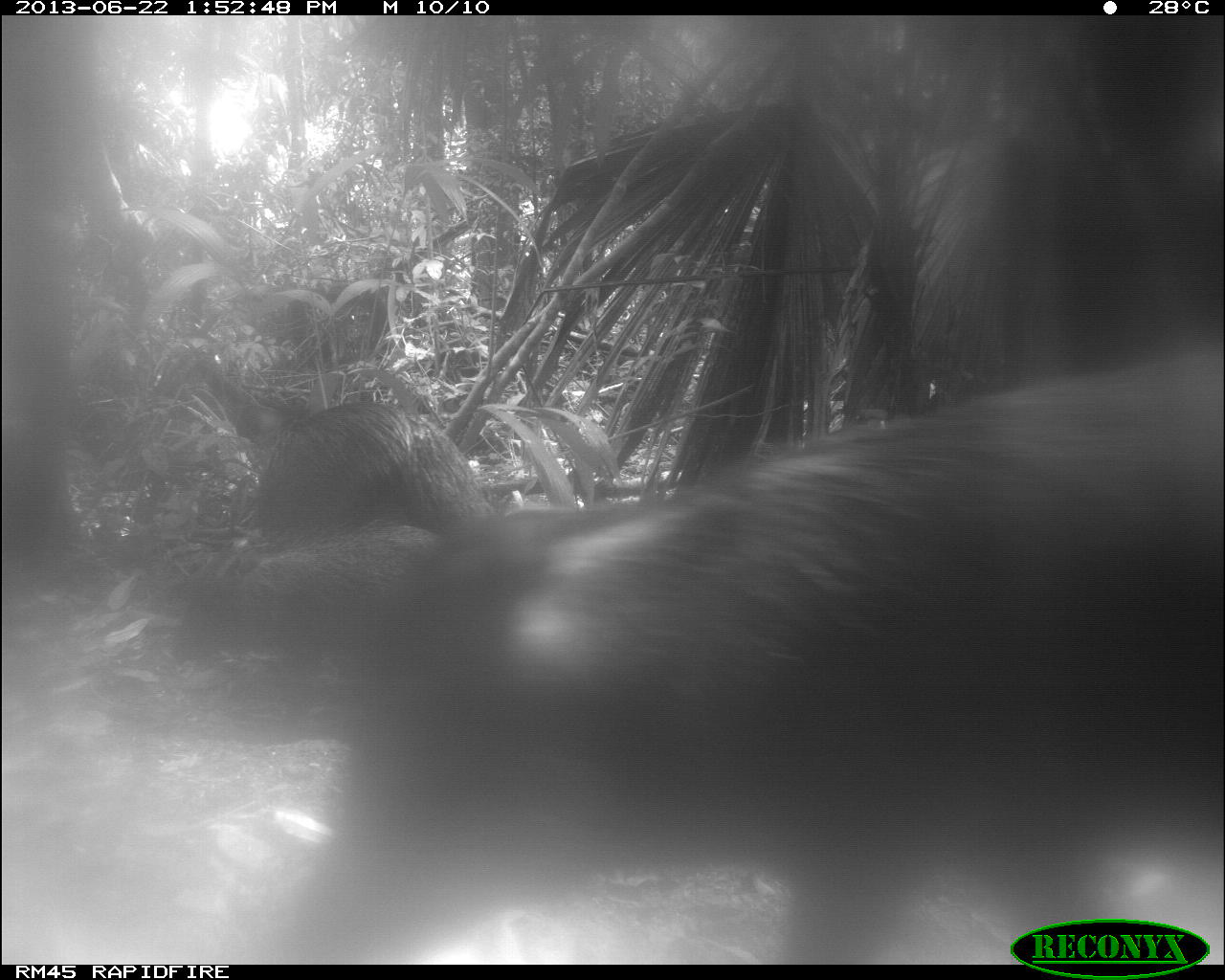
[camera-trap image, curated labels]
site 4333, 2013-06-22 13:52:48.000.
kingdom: Animalia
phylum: Chordata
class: Mammalia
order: Artiodactyla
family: Tayassuidae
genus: Tayassu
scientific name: Tayassu pecari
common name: white-lipped peccary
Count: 3.